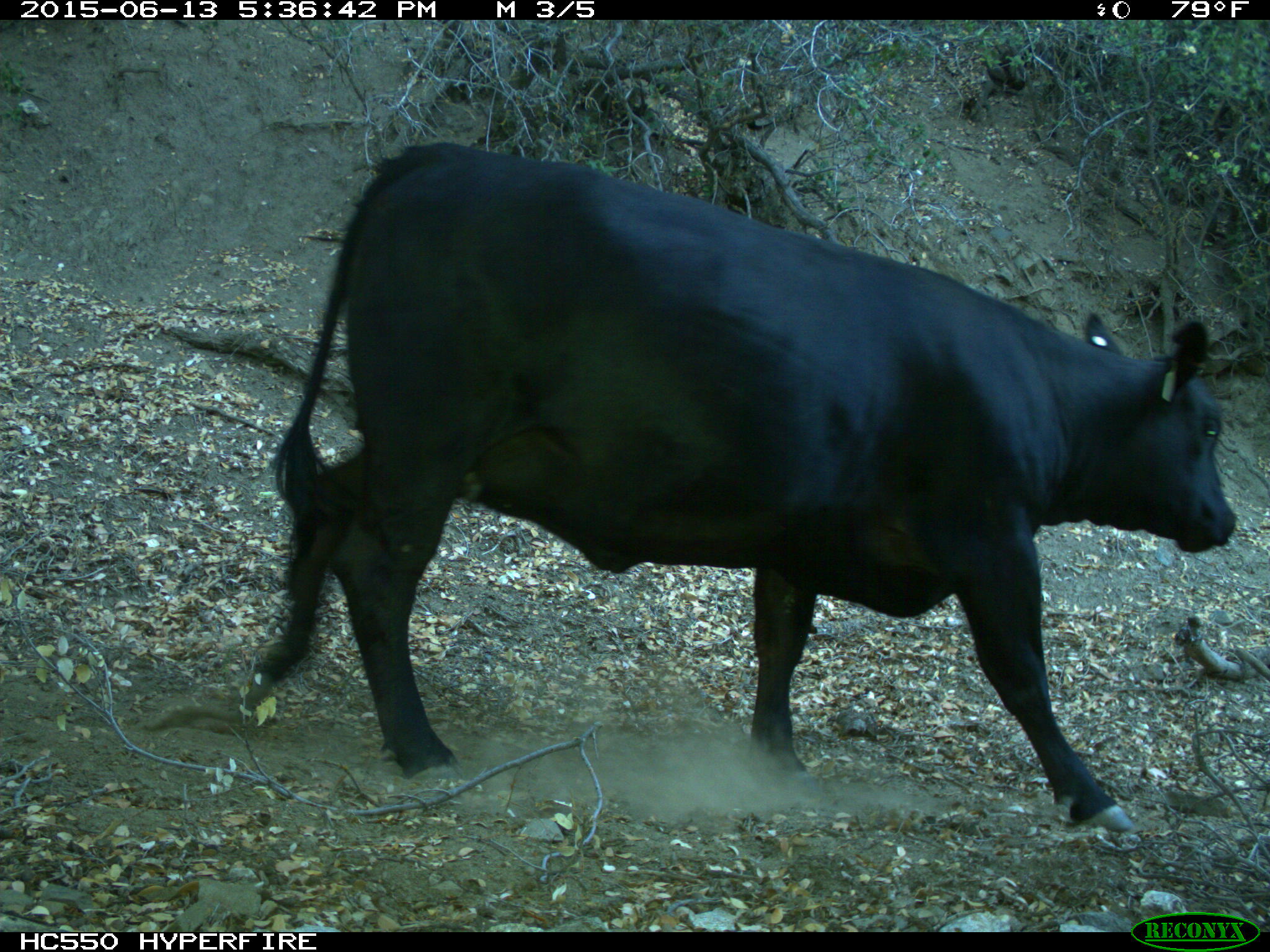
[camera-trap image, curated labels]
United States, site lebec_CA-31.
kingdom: Animalia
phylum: Chordata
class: Mammalia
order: Artiodactyla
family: Bovidae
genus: Bos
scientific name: Bos taurus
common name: domestic cow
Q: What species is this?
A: Bos taurus (domestic cow).